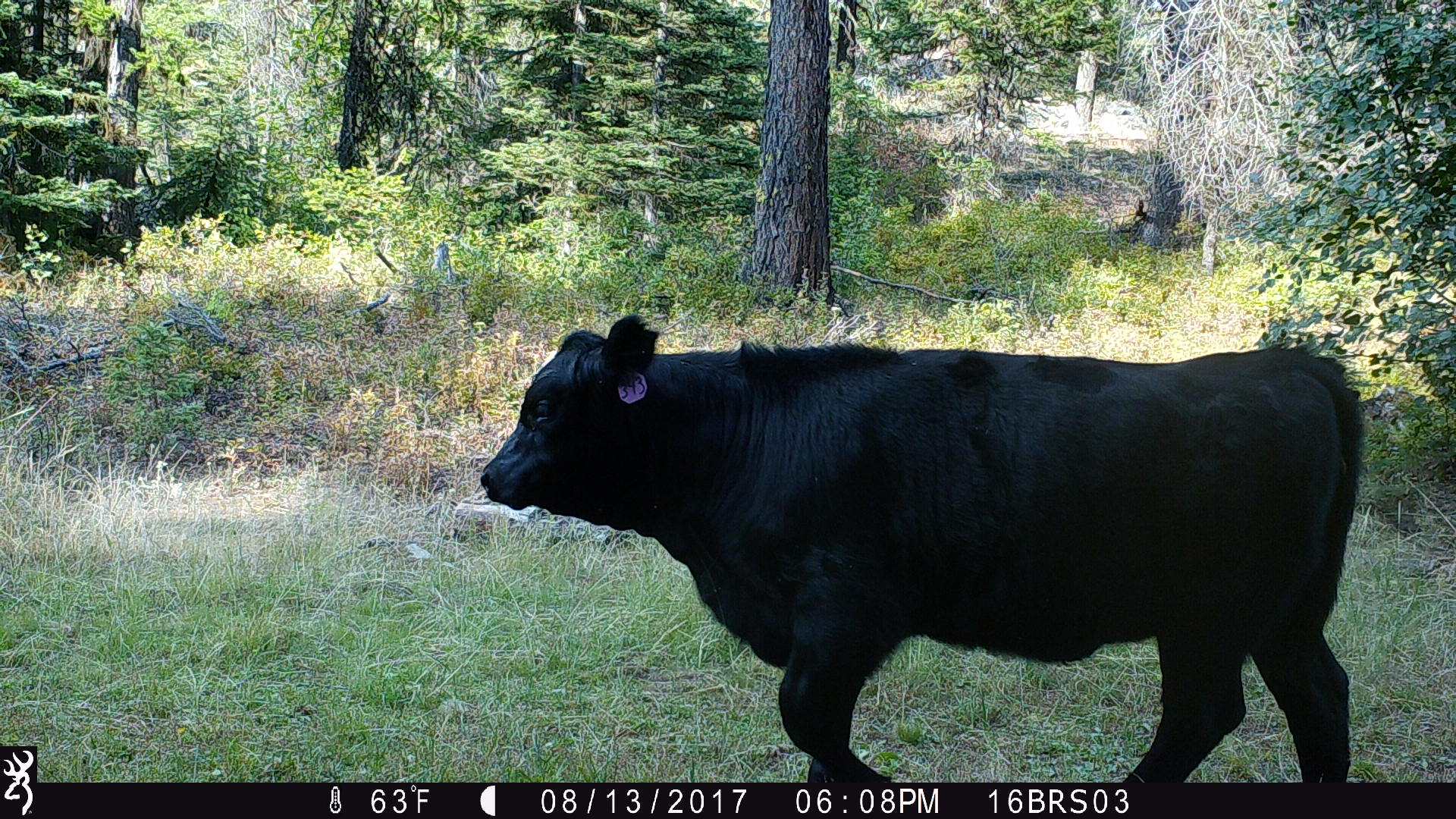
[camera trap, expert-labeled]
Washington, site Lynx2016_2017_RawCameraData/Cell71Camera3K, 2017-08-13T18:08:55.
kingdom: Animalia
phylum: Chordata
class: Mammalia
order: Artiodactyla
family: Bovidae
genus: Bos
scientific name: Bos taurus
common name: domestic cattle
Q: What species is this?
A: Domestic cattle (Bos taurus).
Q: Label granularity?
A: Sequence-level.